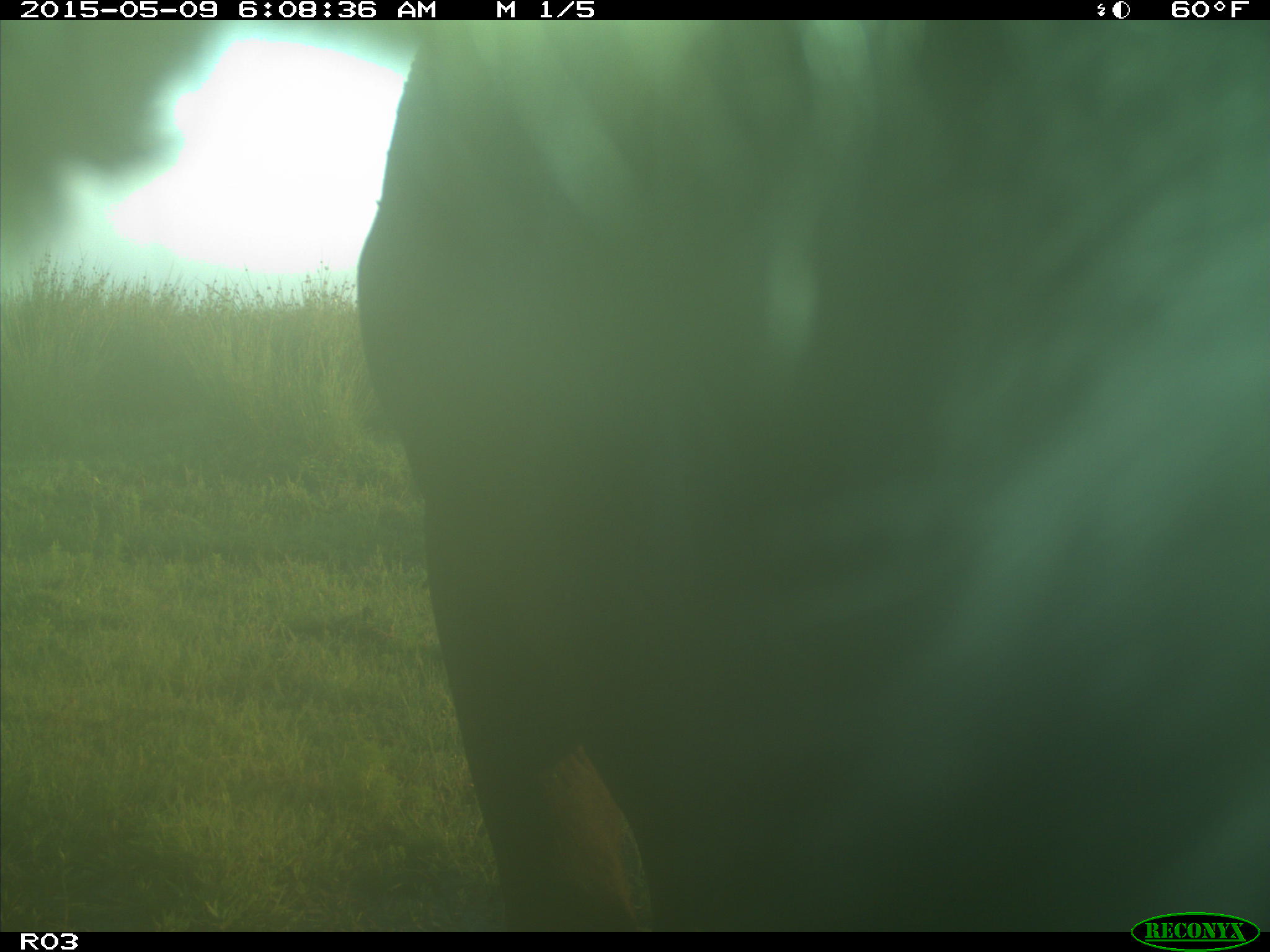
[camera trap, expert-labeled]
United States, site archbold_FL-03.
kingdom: Animalia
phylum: Chordata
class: Mammalia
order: Artiodactyla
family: Bovidae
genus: Bos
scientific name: Bos taurus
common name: domestic cow